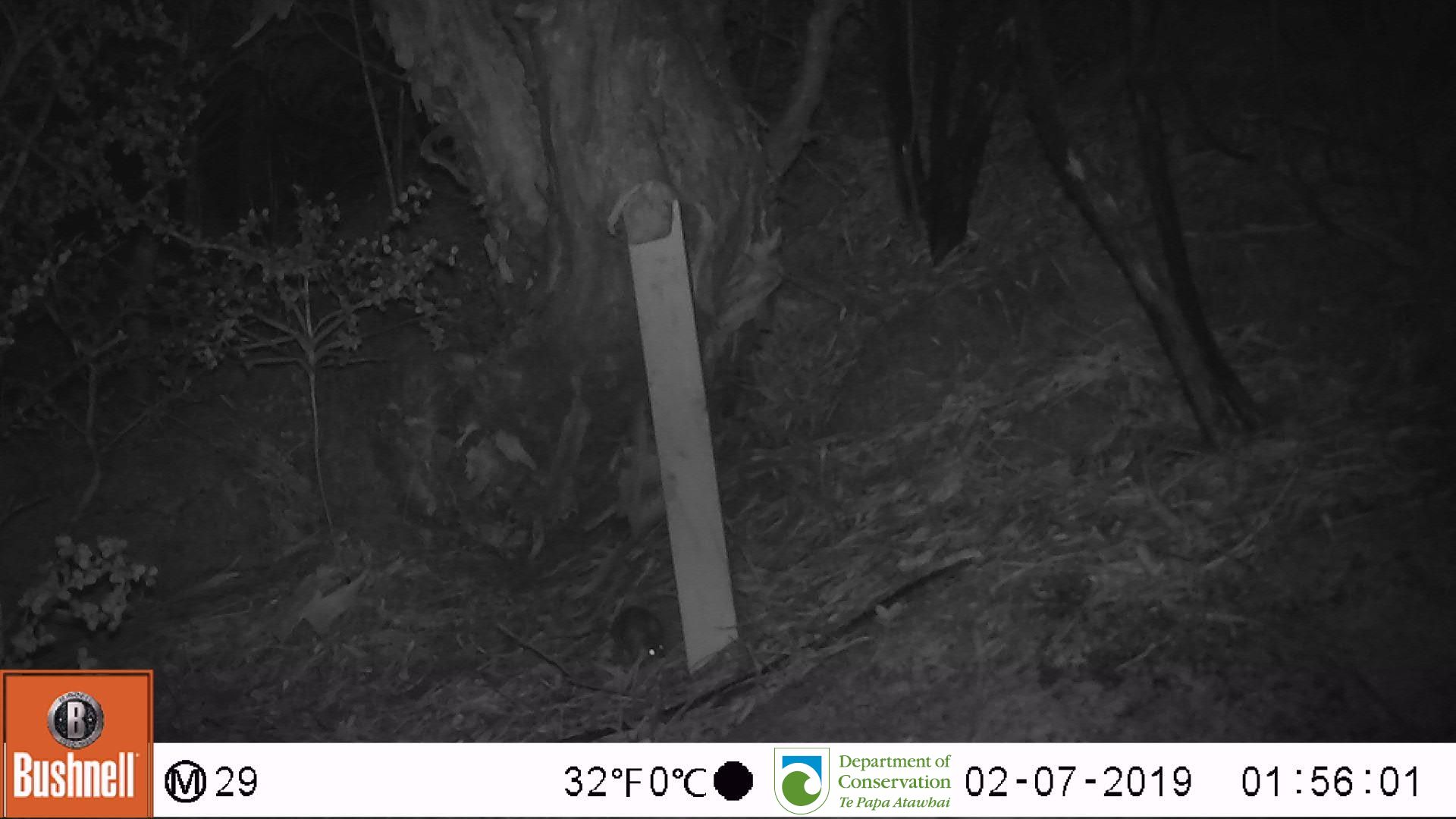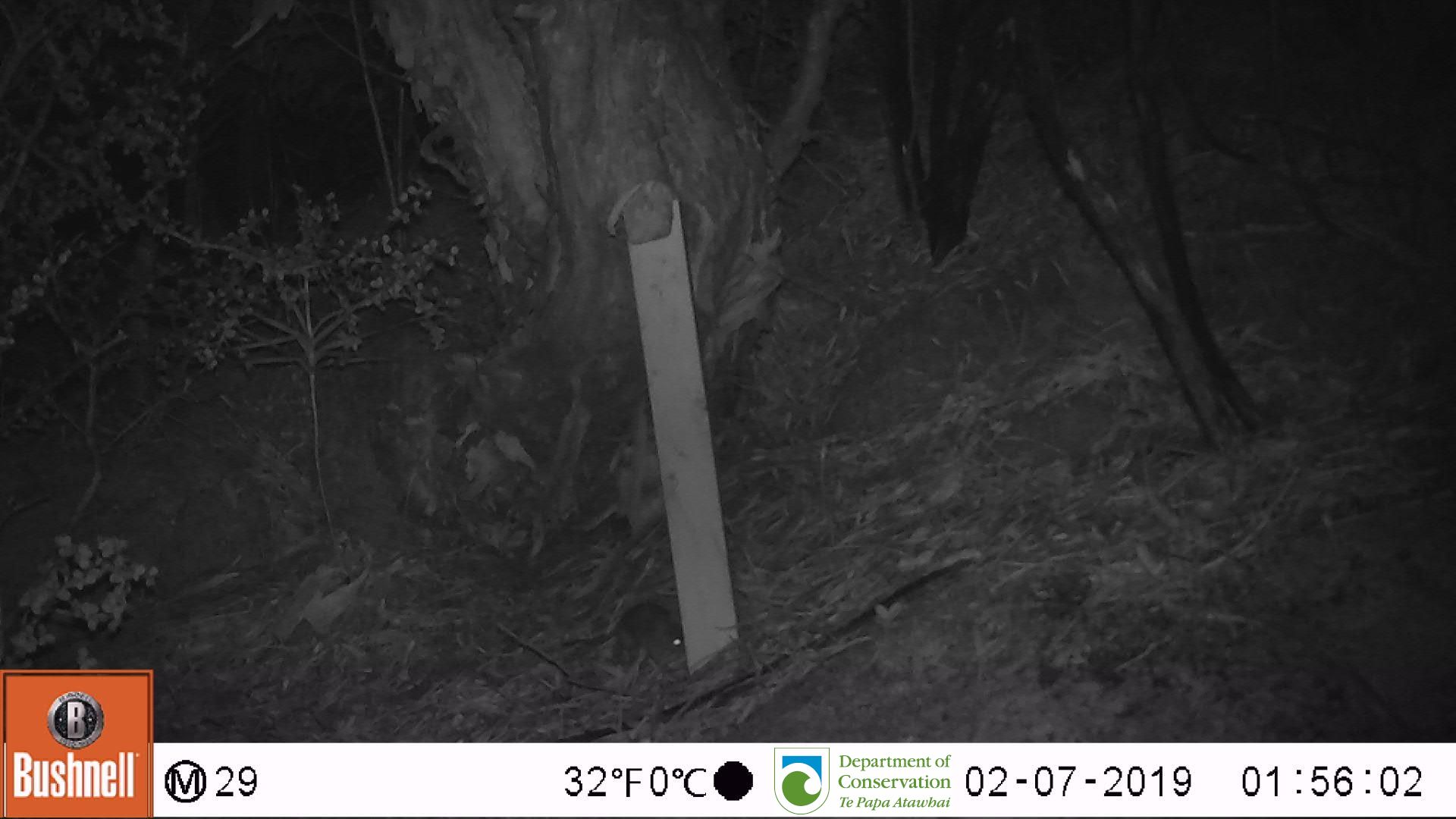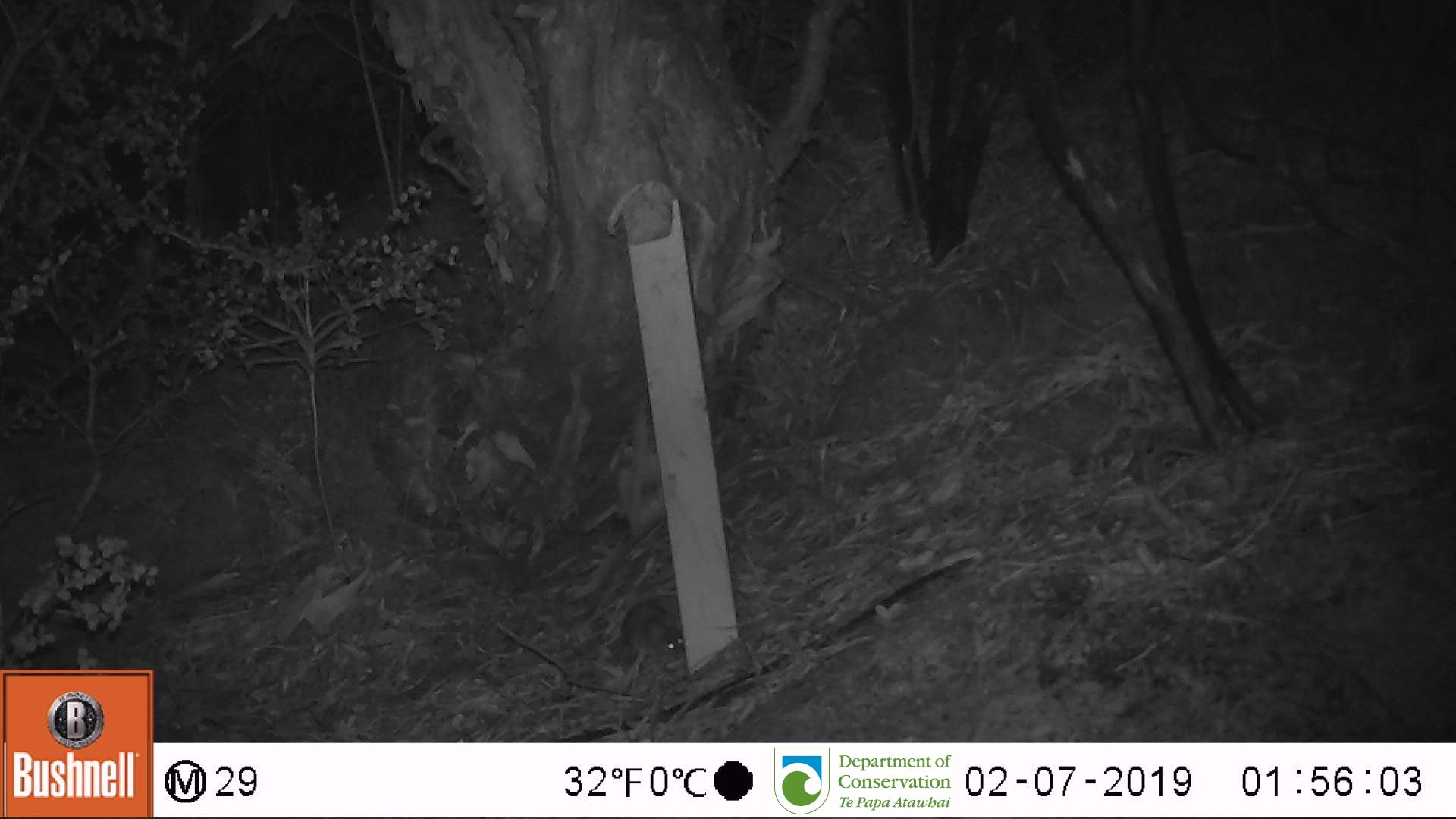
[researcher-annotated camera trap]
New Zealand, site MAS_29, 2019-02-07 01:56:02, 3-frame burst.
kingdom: Animalia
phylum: Chordata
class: Mammalia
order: Rodentia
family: Muridae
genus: Mus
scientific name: Mus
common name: mouse